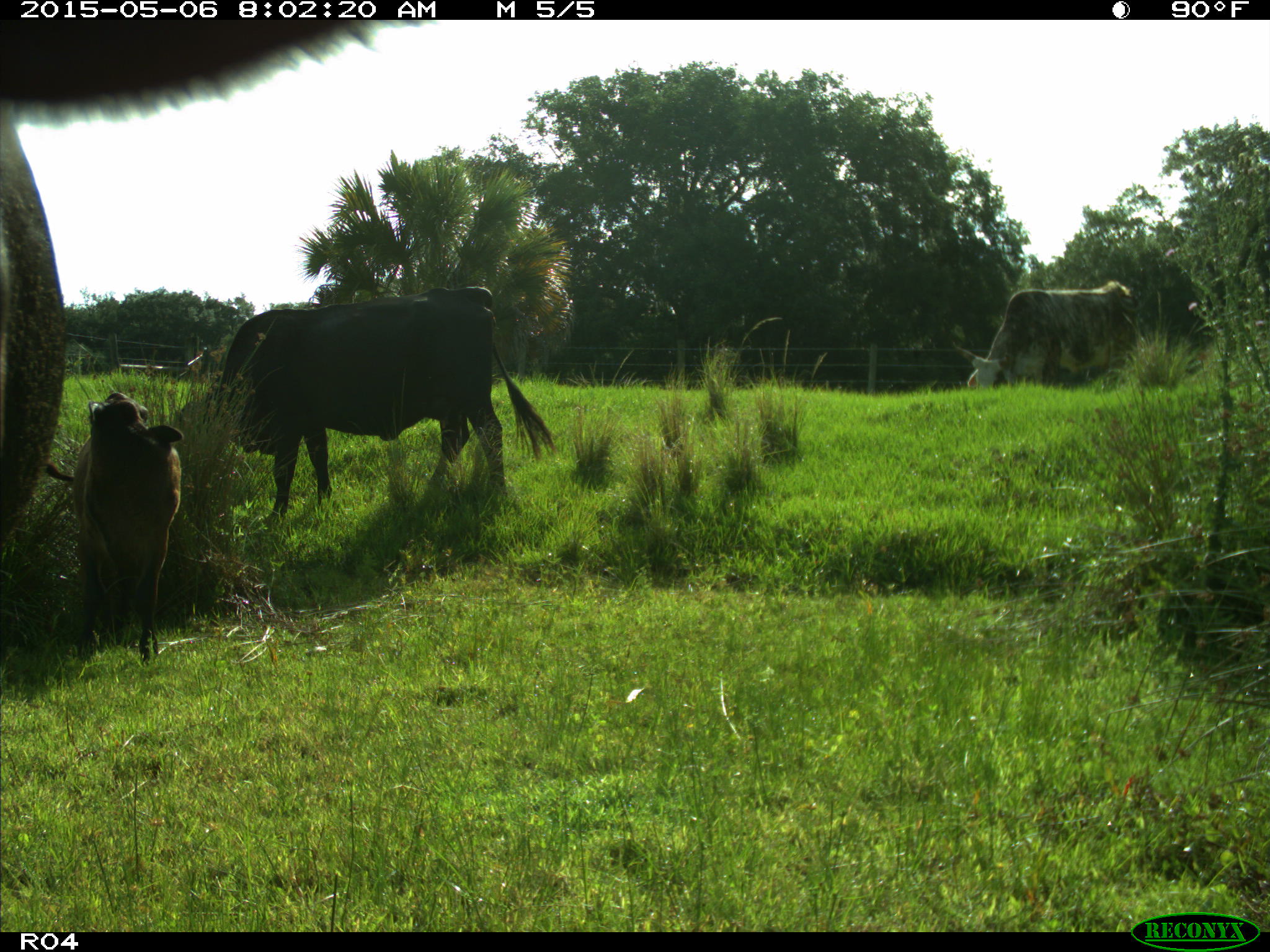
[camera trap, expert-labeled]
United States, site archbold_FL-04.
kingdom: Animalia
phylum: Chordata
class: Mammalia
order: Artiodactyla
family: Bovidae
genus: Bos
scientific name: Bos taurus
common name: domestic cow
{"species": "Bos taurus (domestic cow)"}